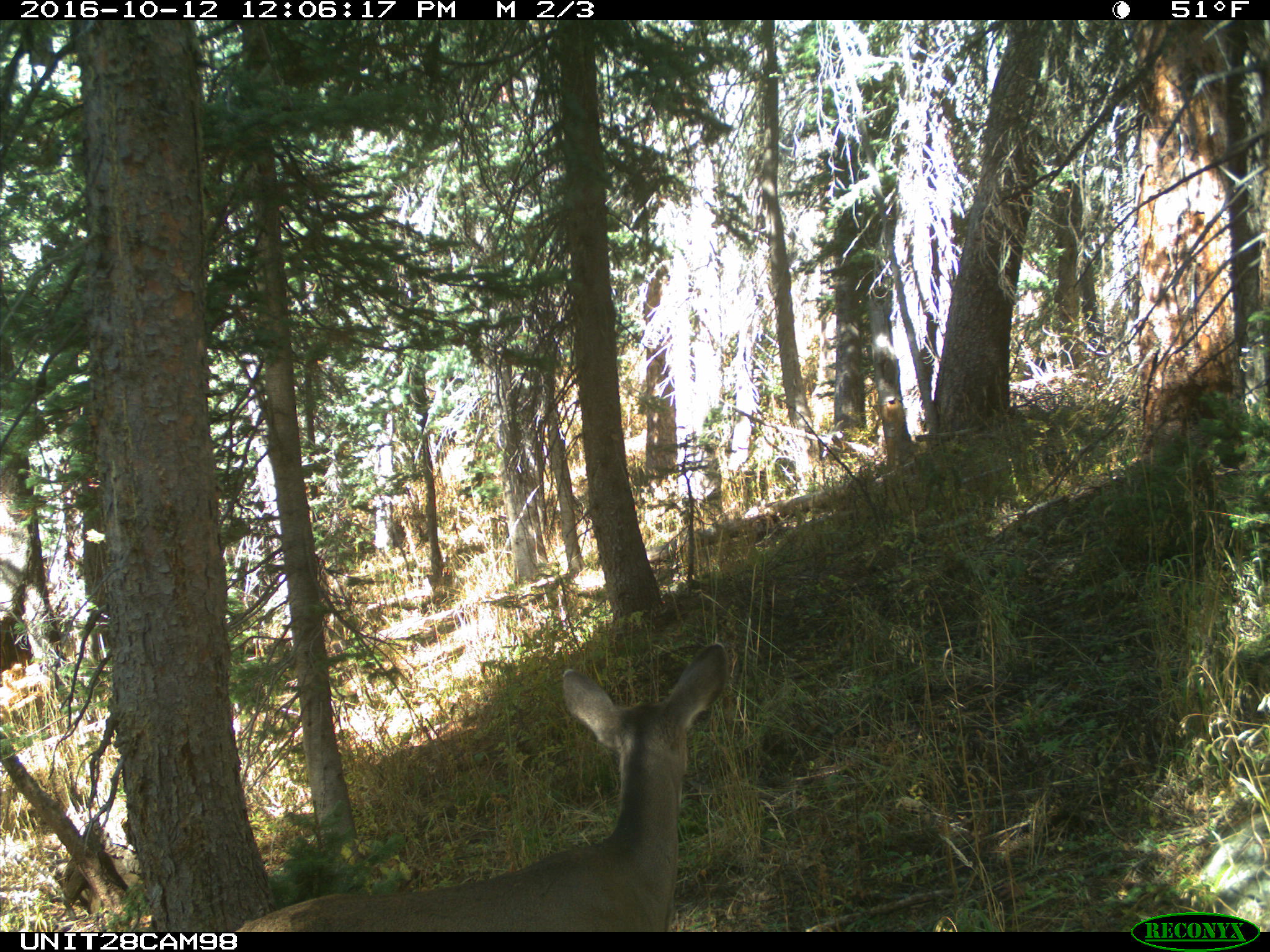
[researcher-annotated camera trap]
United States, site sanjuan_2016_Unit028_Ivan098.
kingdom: Animalia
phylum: Chordata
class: Mammalia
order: Artiodactyla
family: Cervidae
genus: Odocoileus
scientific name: Odocoileus hemionus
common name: mule deer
Odocoileus hemionus (mule deer).